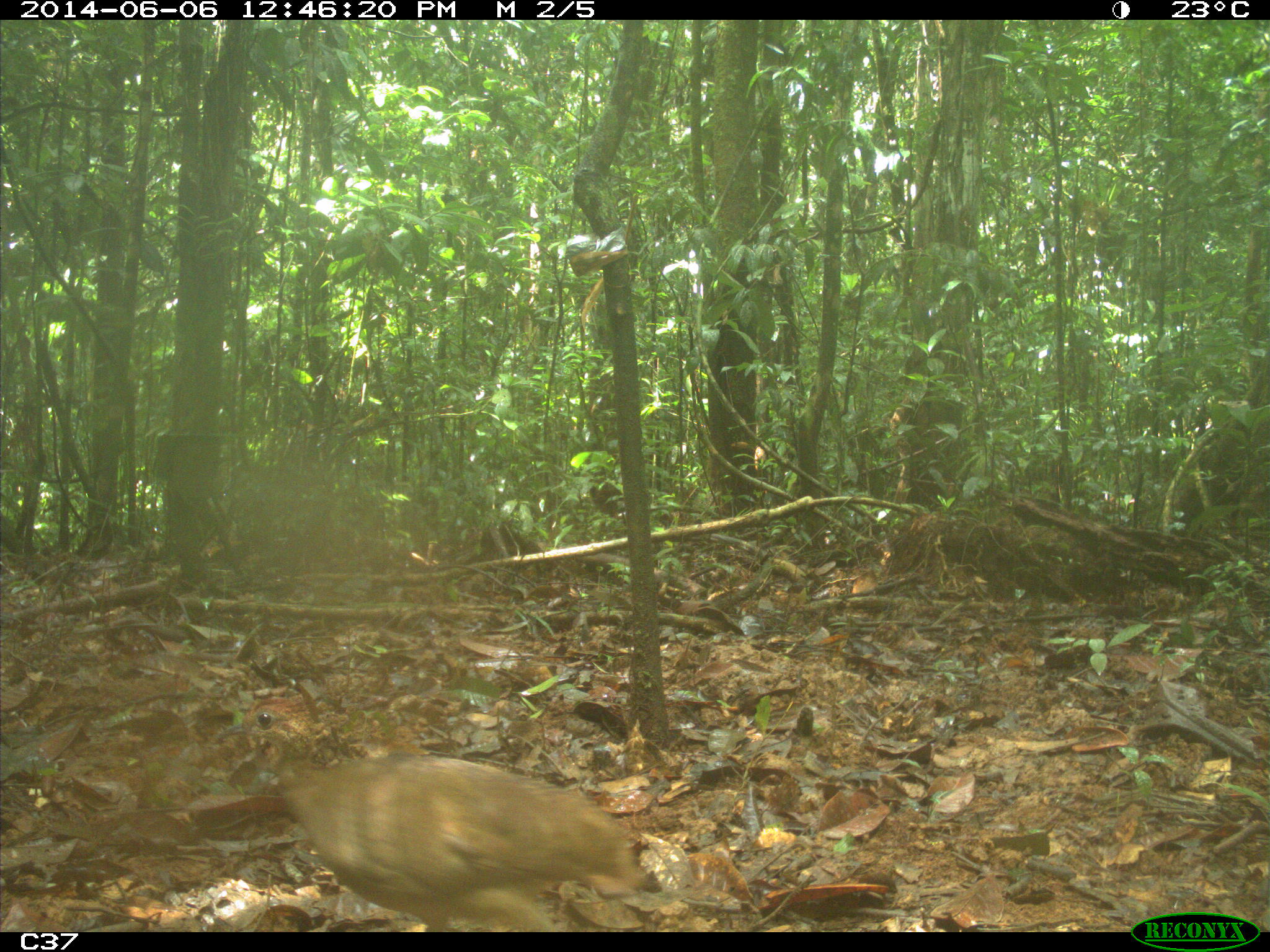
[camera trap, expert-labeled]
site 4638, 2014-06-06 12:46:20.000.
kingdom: Animalia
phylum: Chordata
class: Aves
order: Tinamiformes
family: Tinamidae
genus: Tinamus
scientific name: Tinamus major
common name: great tinamou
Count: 1.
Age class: adult.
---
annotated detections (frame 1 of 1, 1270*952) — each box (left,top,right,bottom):
tinamus major: (217,700,639,932)